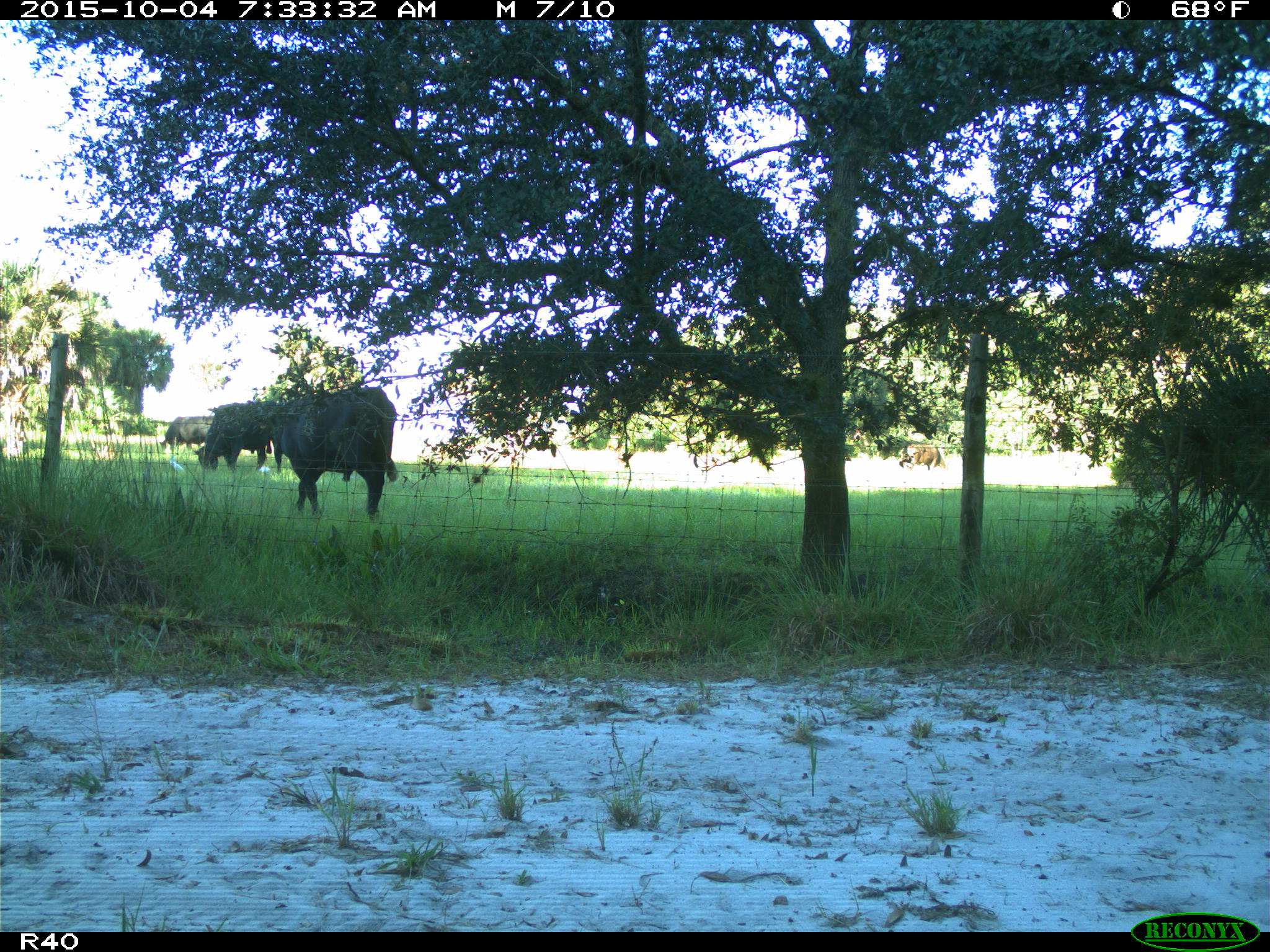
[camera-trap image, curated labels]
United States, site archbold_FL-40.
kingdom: Animalia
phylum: Chordata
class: Mammalia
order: Artiodactyla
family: Bovidae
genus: Bos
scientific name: Bos taurus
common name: domestic cow